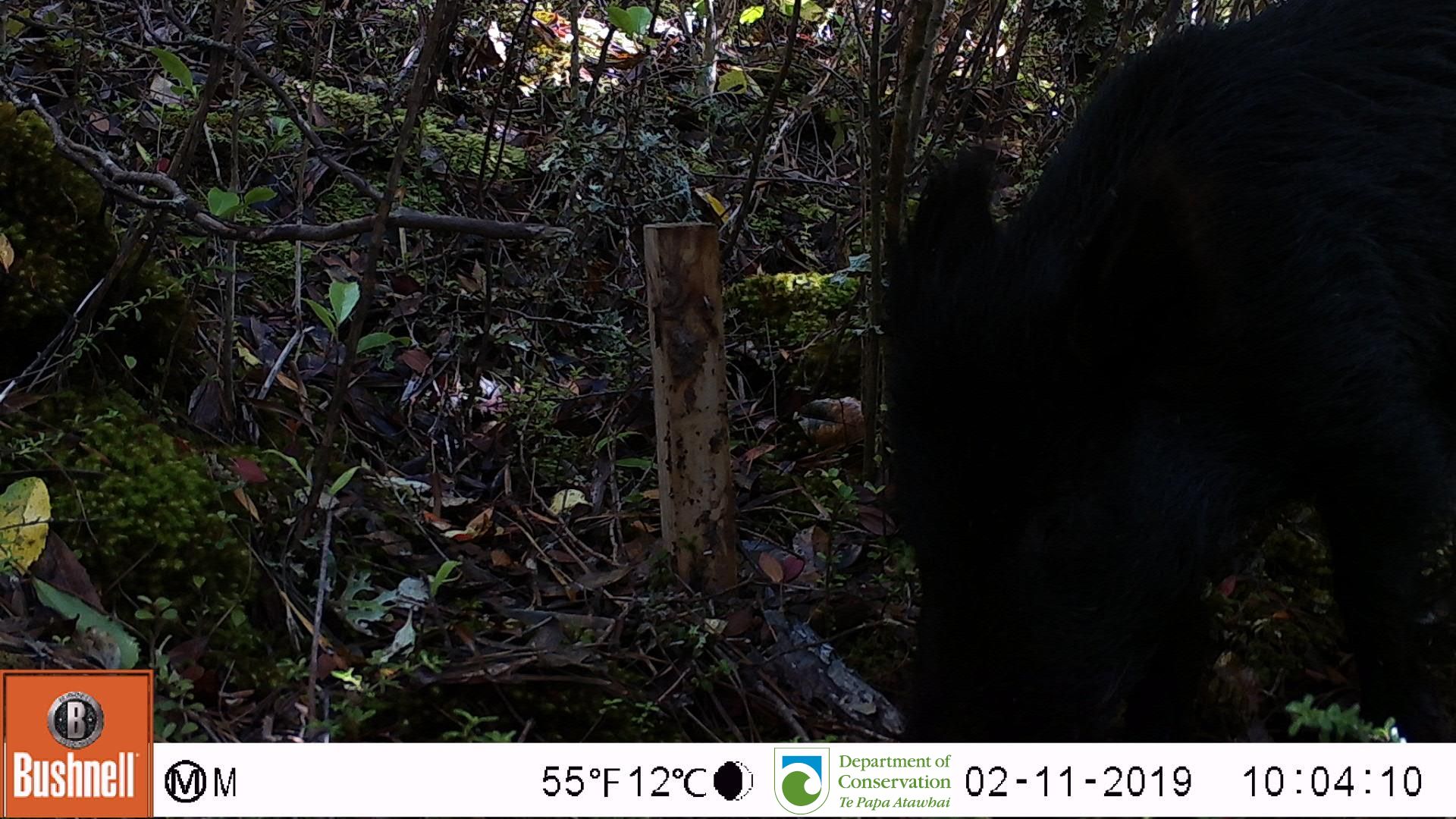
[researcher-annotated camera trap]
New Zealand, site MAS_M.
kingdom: Animalia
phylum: Chordata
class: Mammalia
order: Artiodactyla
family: Suidae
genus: Sus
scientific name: Sus scrofa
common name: pig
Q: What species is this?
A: Pig (Sus scrofa).